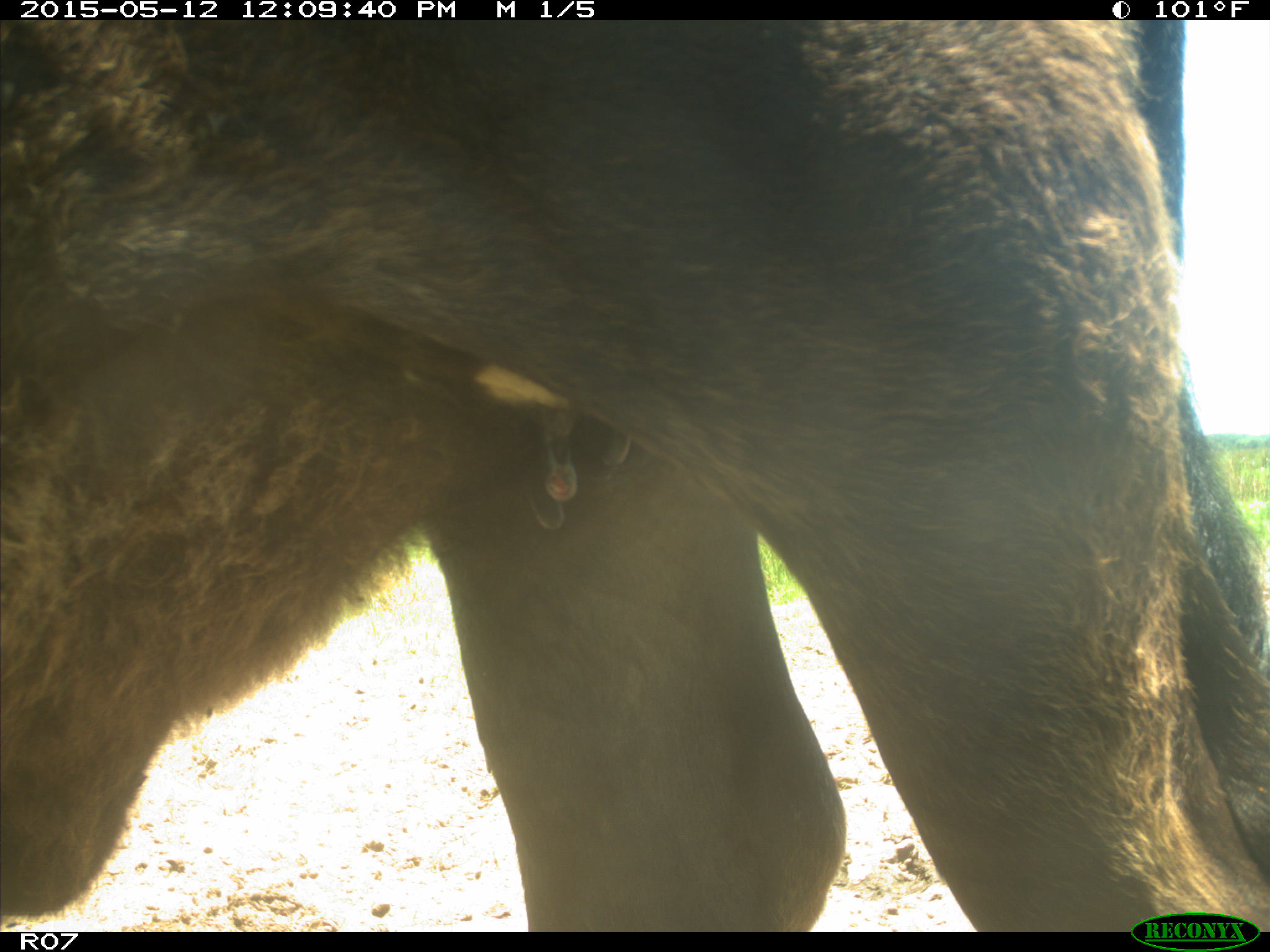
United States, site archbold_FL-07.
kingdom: Animalia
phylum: Chordata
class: Mammalia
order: Artiodactyla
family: Bovidae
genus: Bos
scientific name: Bos taurus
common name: domestic cow